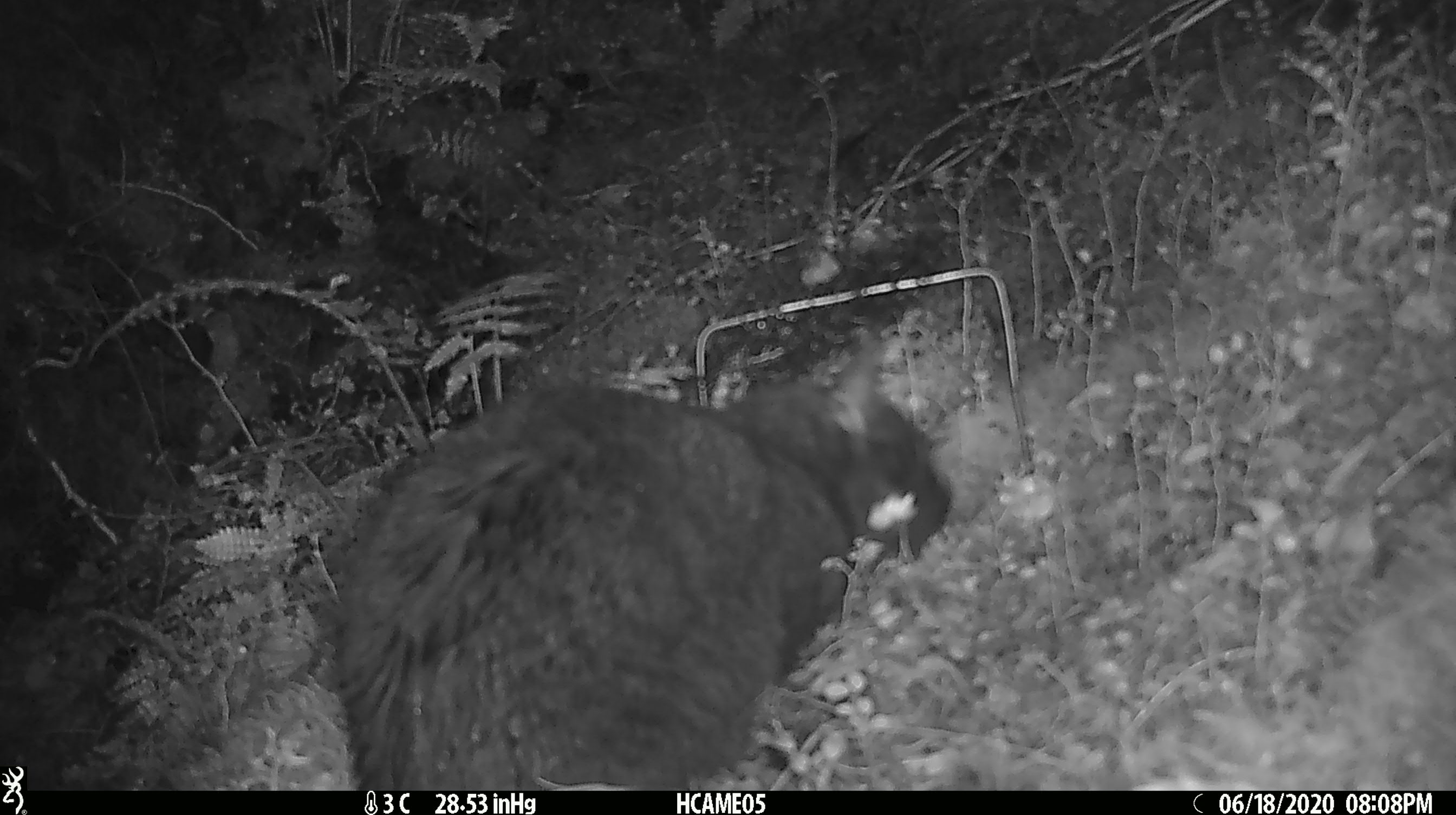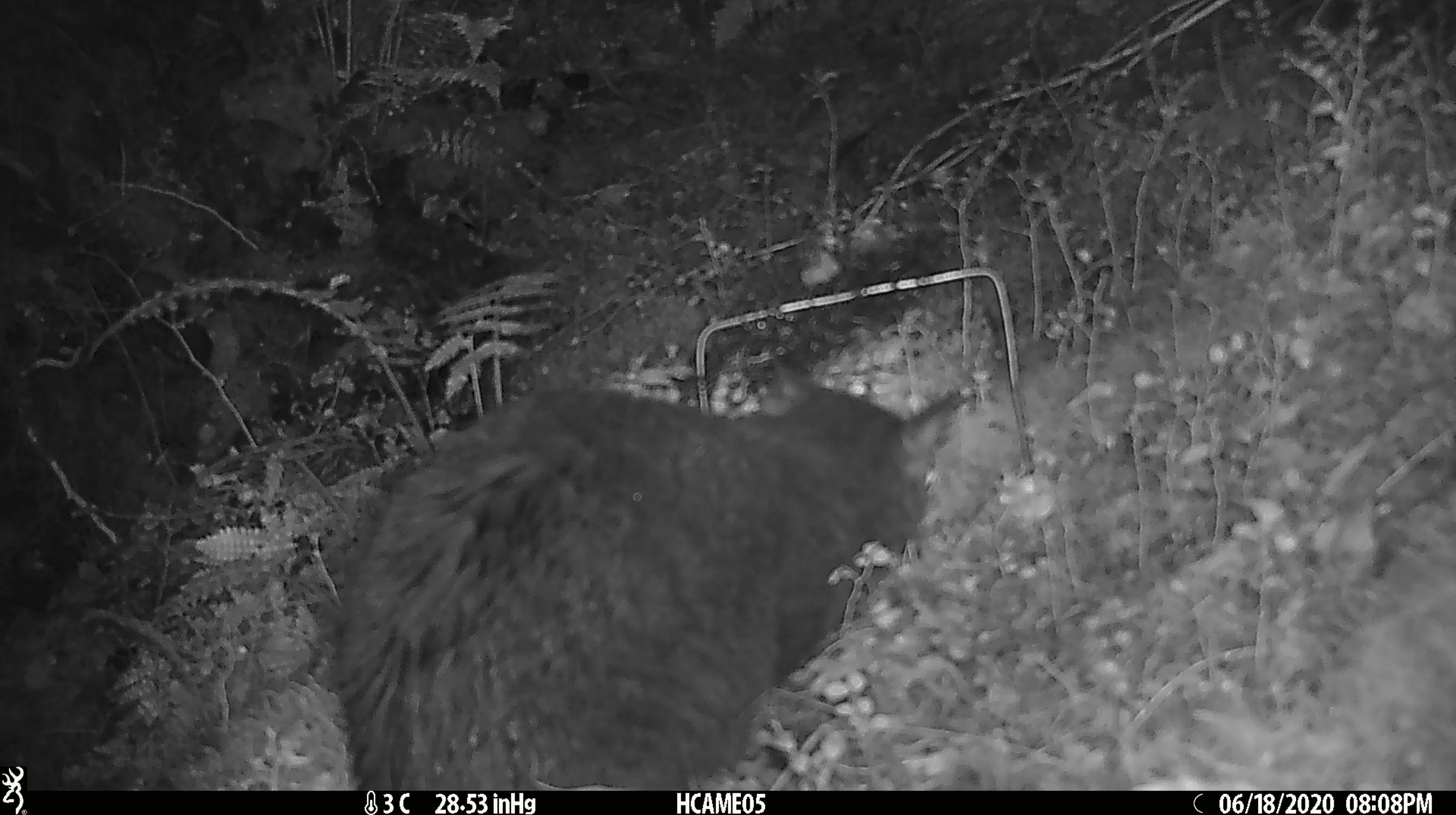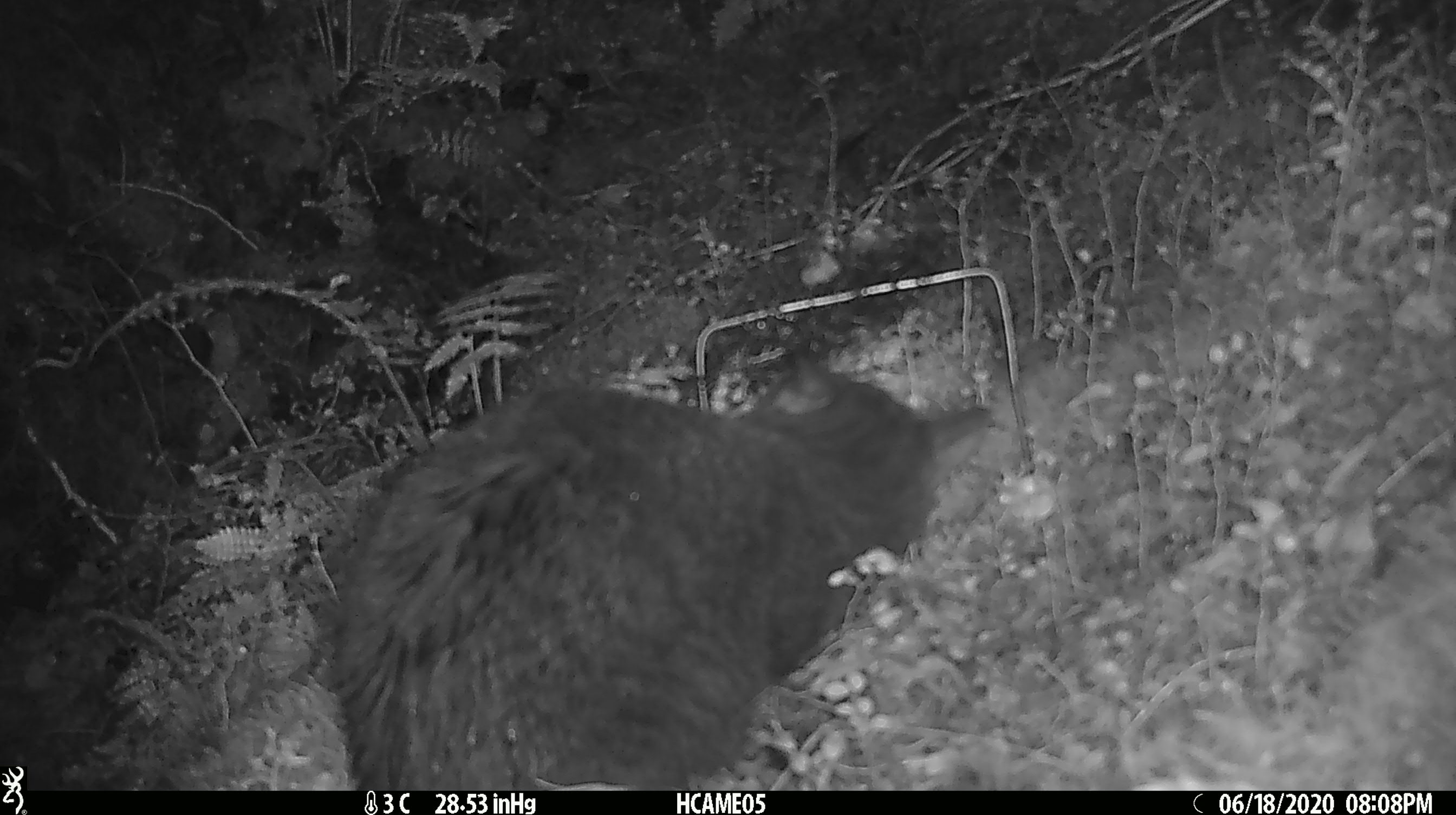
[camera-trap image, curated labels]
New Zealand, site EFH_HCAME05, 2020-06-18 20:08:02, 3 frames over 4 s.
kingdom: Animalia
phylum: Chordata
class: Mammalia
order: Carnivora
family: Felidae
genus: Felis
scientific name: Felis catus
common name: domestic cat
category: cat